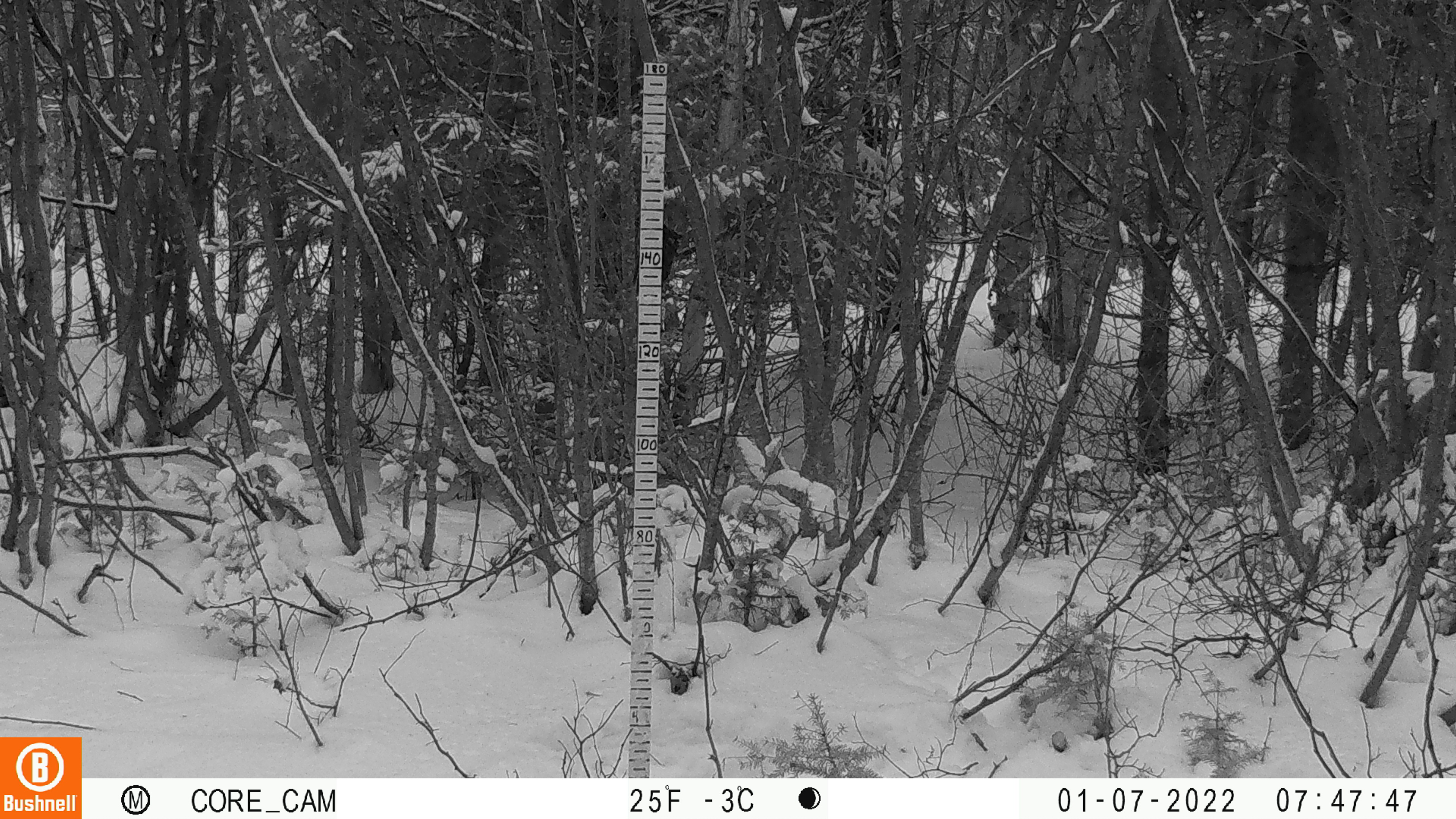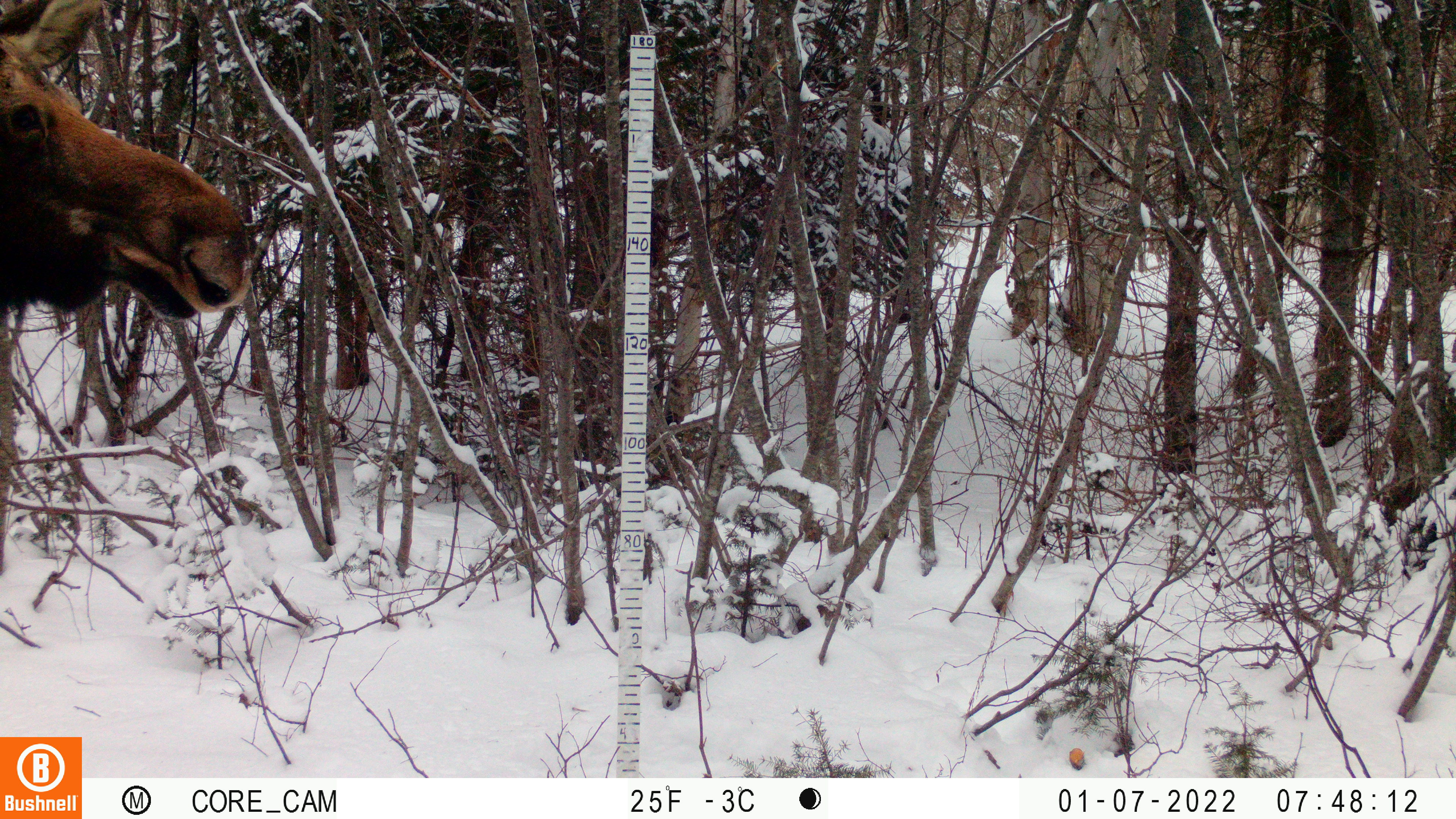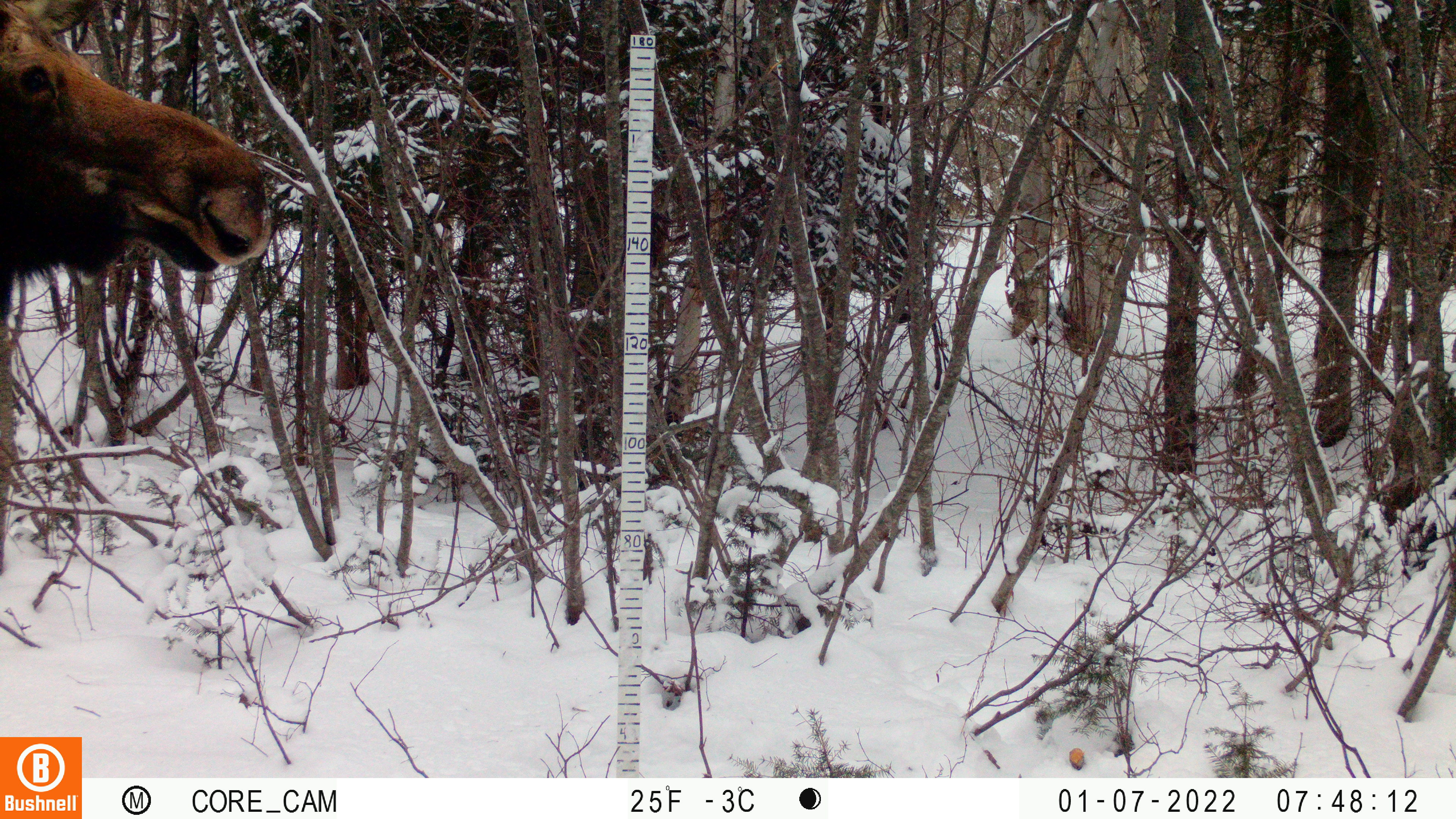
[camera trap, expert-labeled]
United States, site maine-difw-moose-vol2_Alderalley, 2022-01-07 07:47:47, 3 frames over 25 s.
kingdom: Animalia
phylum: Chordata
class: Mammalia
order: Artiodactyla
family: Cervidae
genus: Alces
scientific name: Alces alces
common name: moose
Moose (Alces alces).